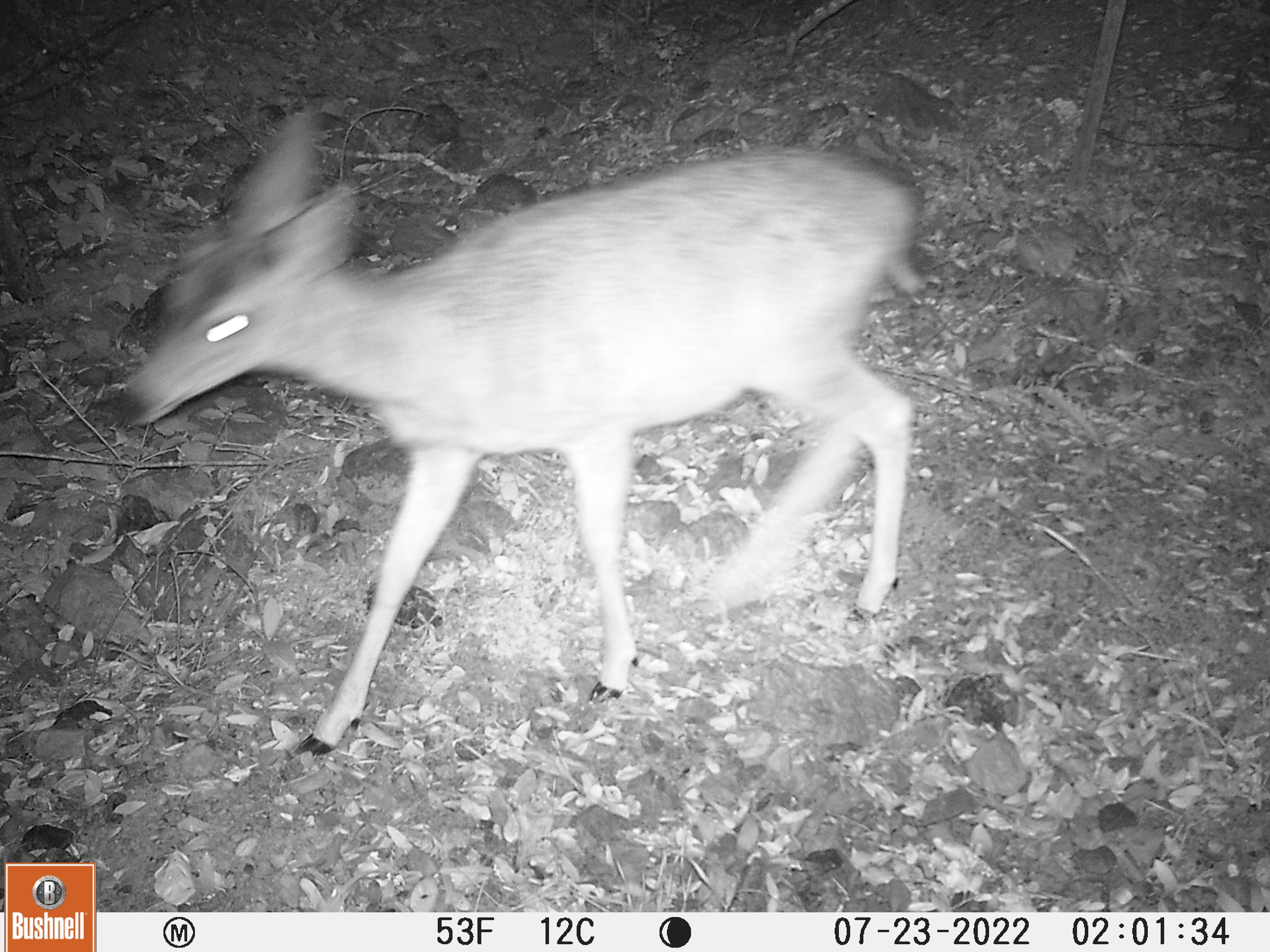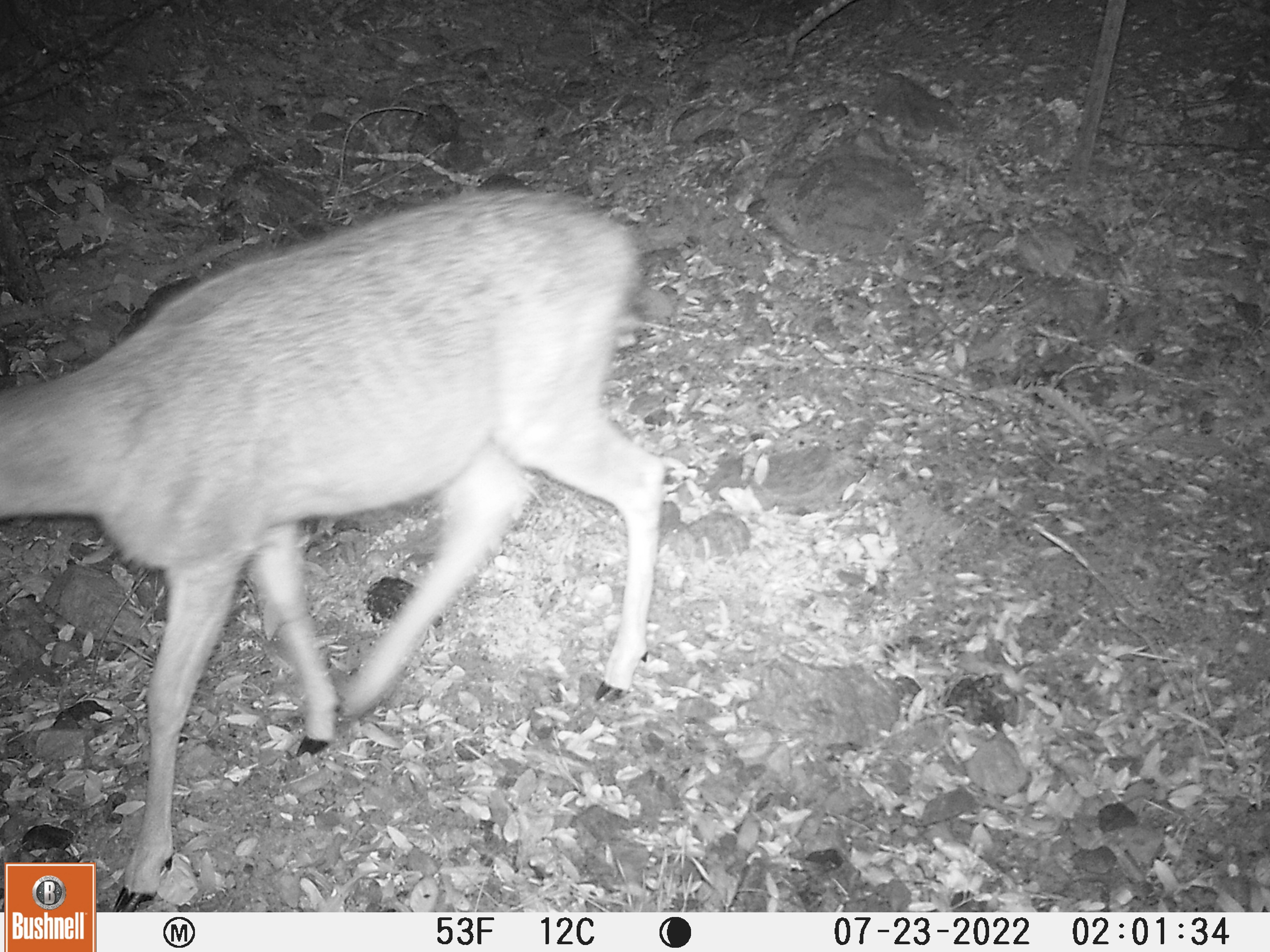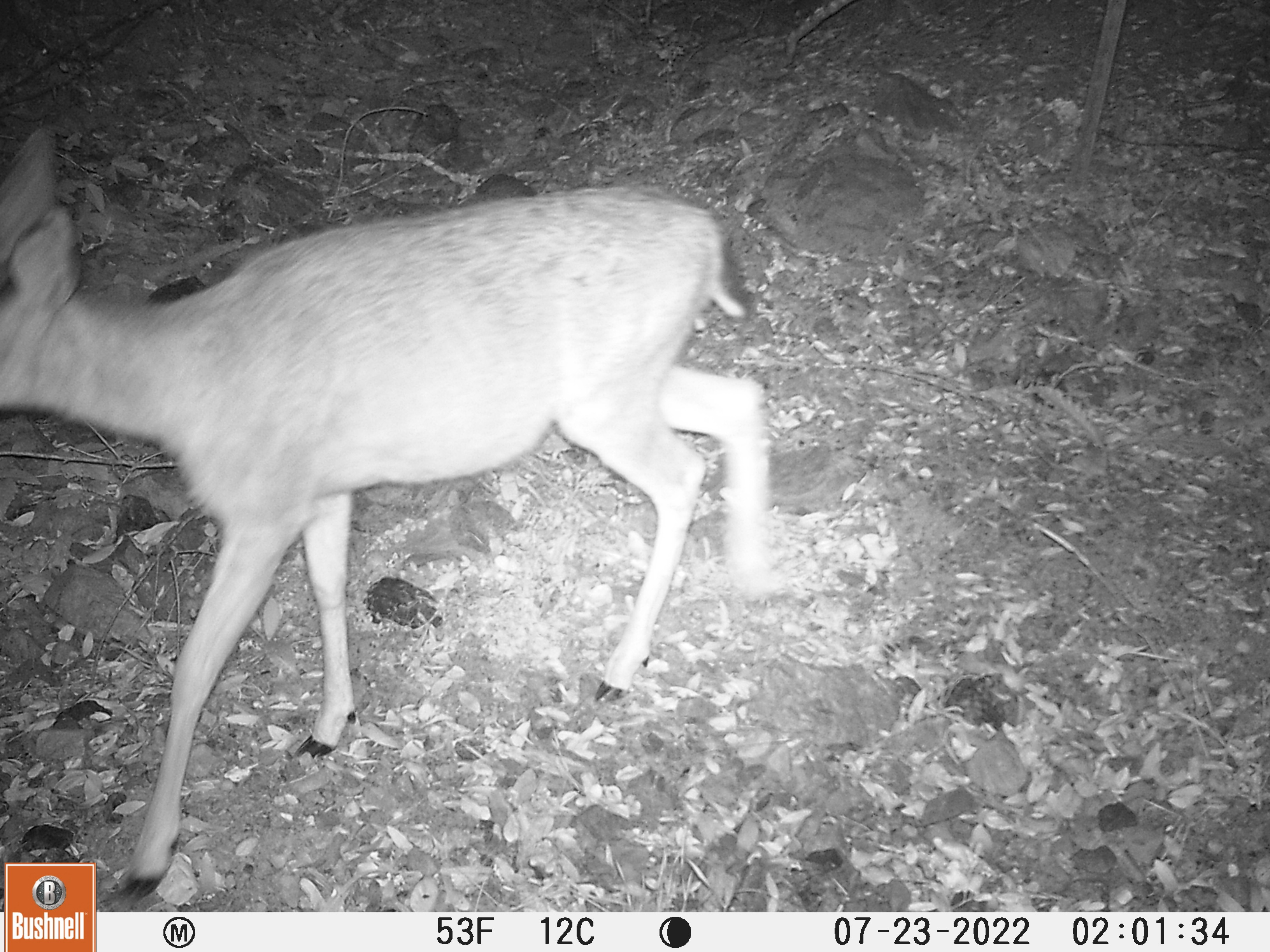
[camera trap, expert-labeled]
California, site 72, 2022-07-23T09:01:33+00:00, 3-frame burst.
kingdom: Animalia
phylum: Chordata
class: Mammalia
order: Artiodactyla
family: Cervidae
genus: Odocoileus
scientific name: Odocoileus hemionus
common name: mule deer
Mule deer (Odocoileus hemionus).